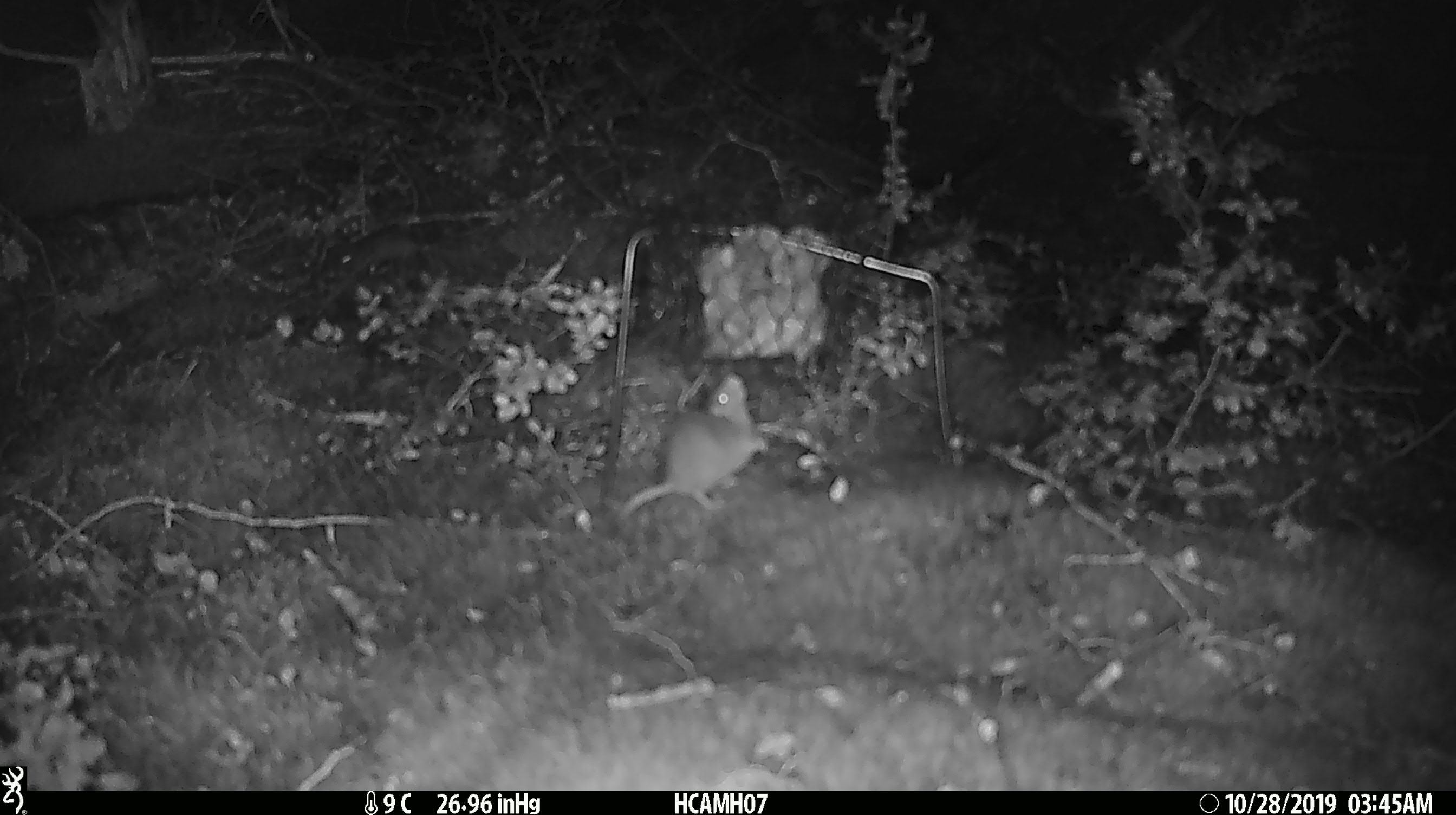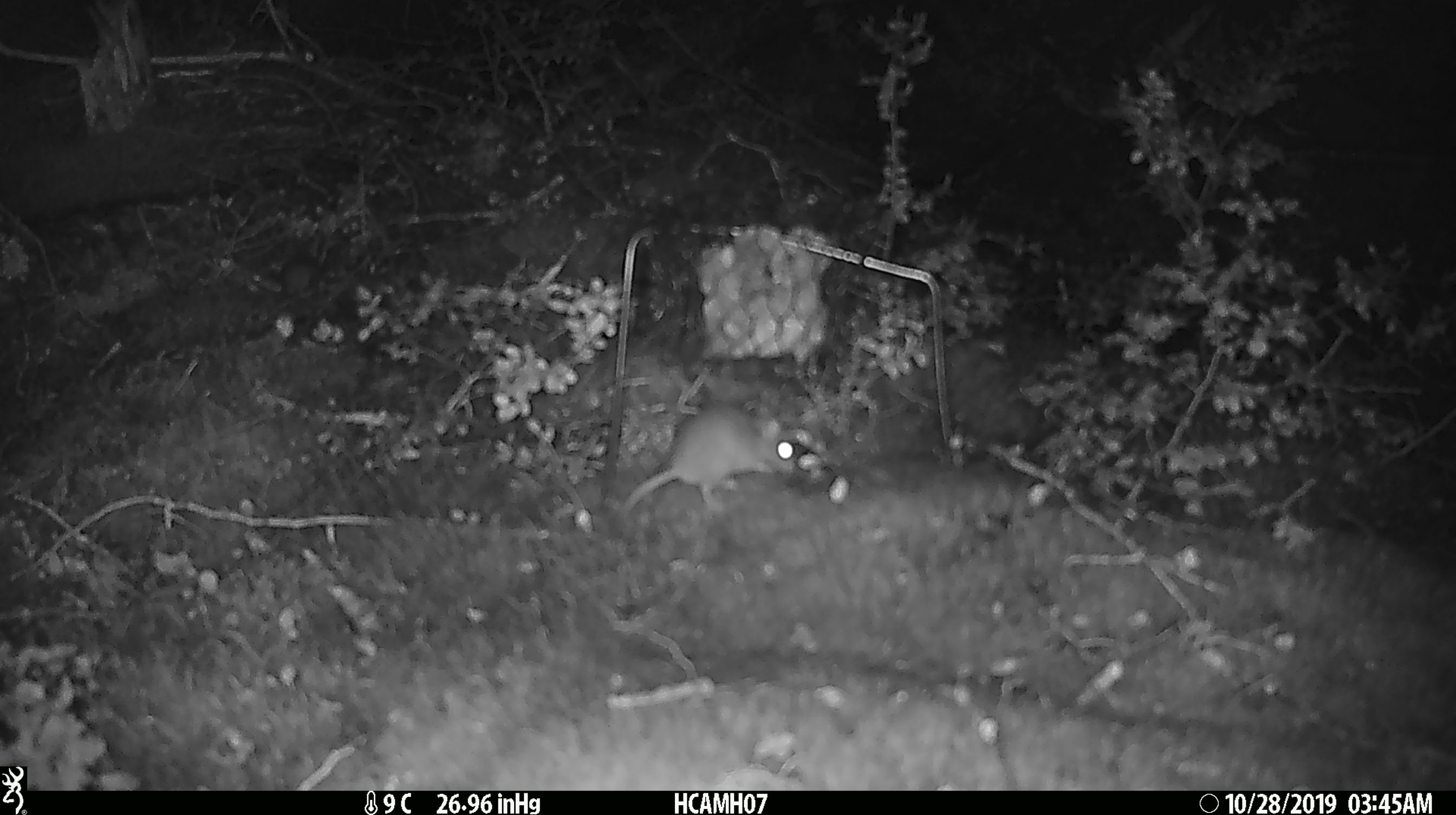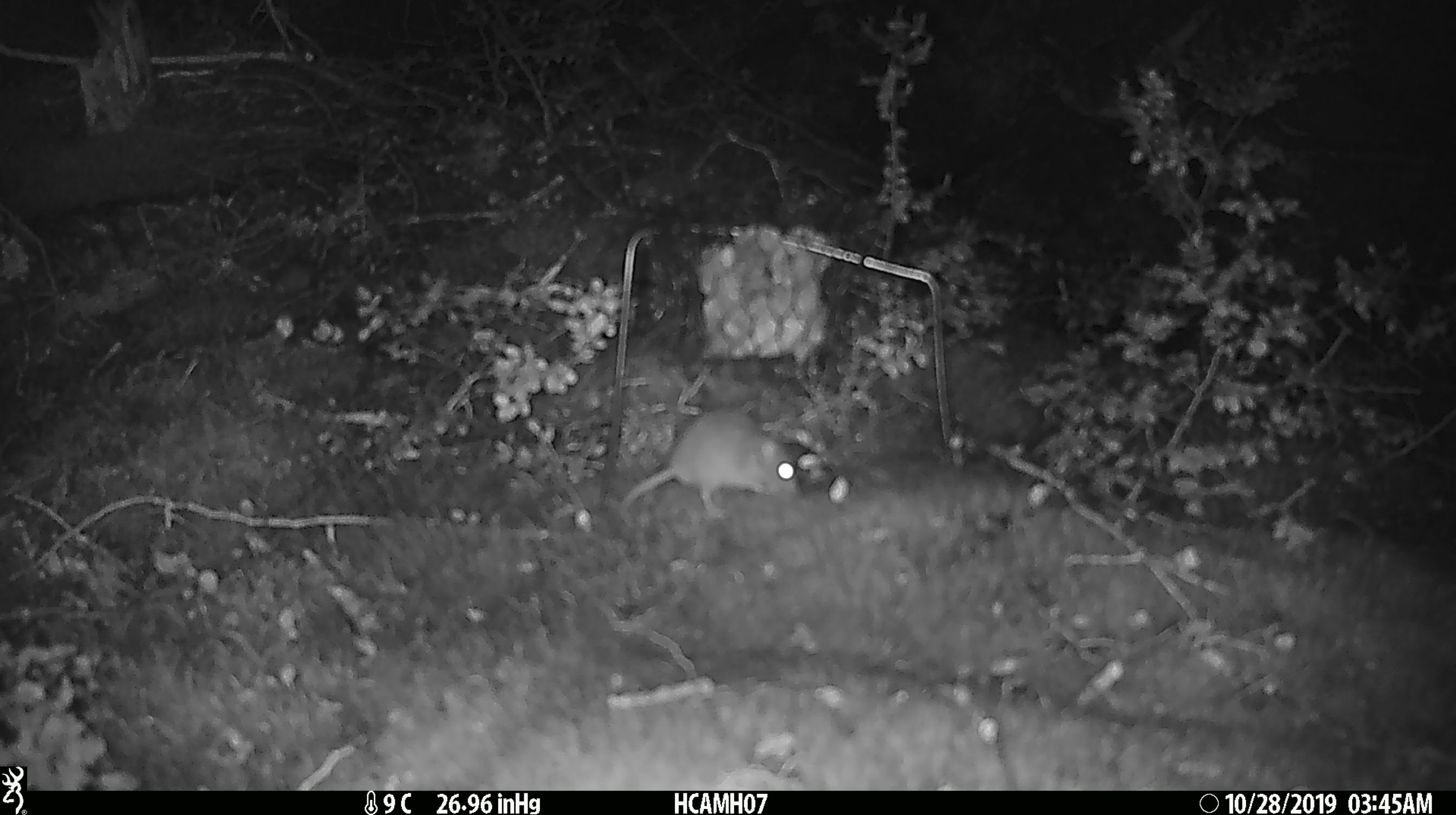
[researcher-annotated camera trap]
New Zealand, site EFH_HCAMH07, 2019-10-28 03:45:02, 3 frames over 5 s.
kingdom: Animalia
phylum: Chordata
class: Mammalia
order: Rodentia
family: Muridae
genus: Mus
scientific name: Mus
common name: mouse